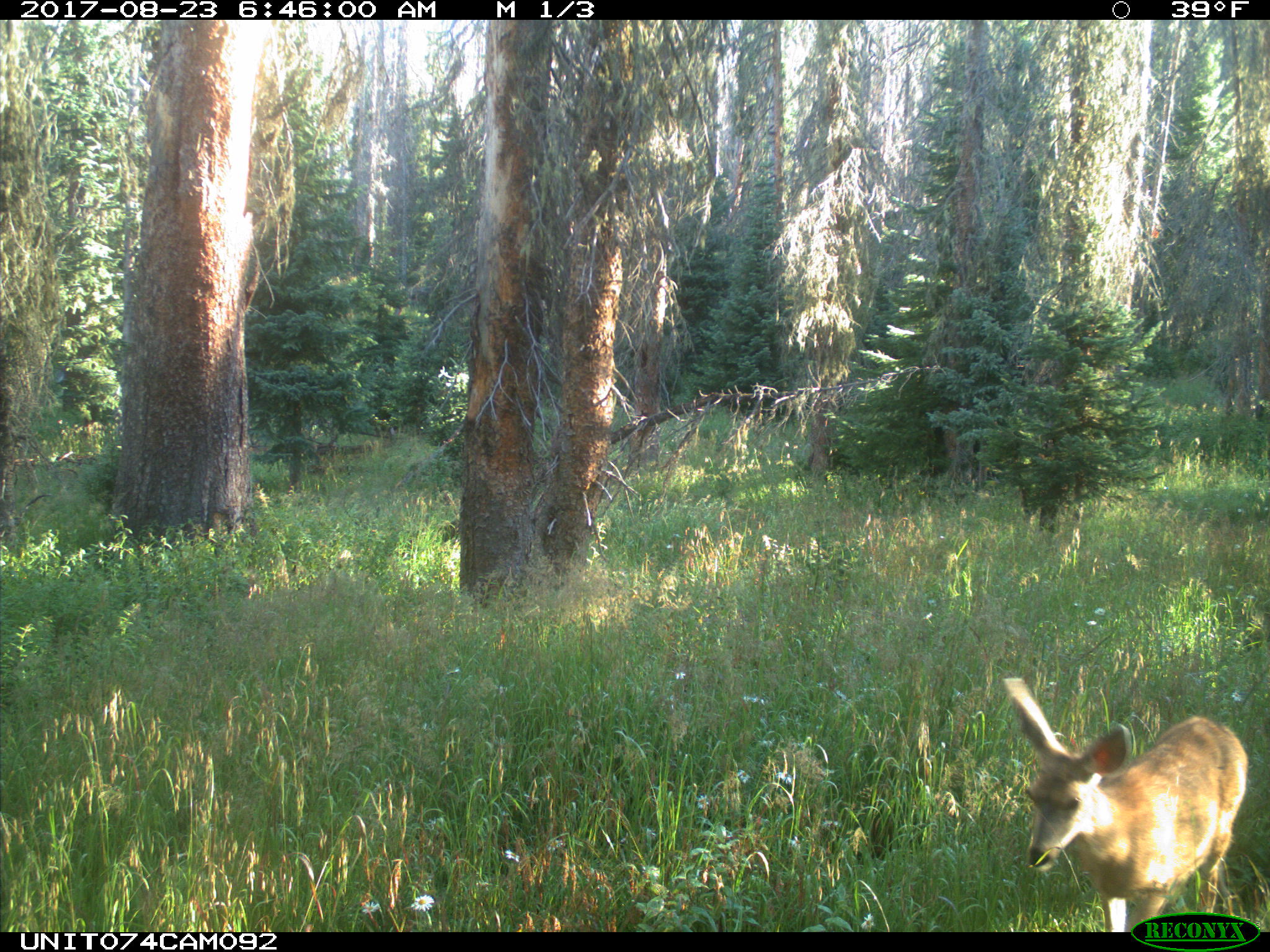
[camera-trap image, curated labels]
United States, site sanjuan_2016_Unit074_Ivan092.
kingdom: Animalia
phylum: Chordata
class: Mammalia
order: Artiodactyla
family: Cervidae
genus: Odocoileus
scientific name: Odocoileus hemionus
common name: mule deer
Odocoileus hemionus (mule deer).